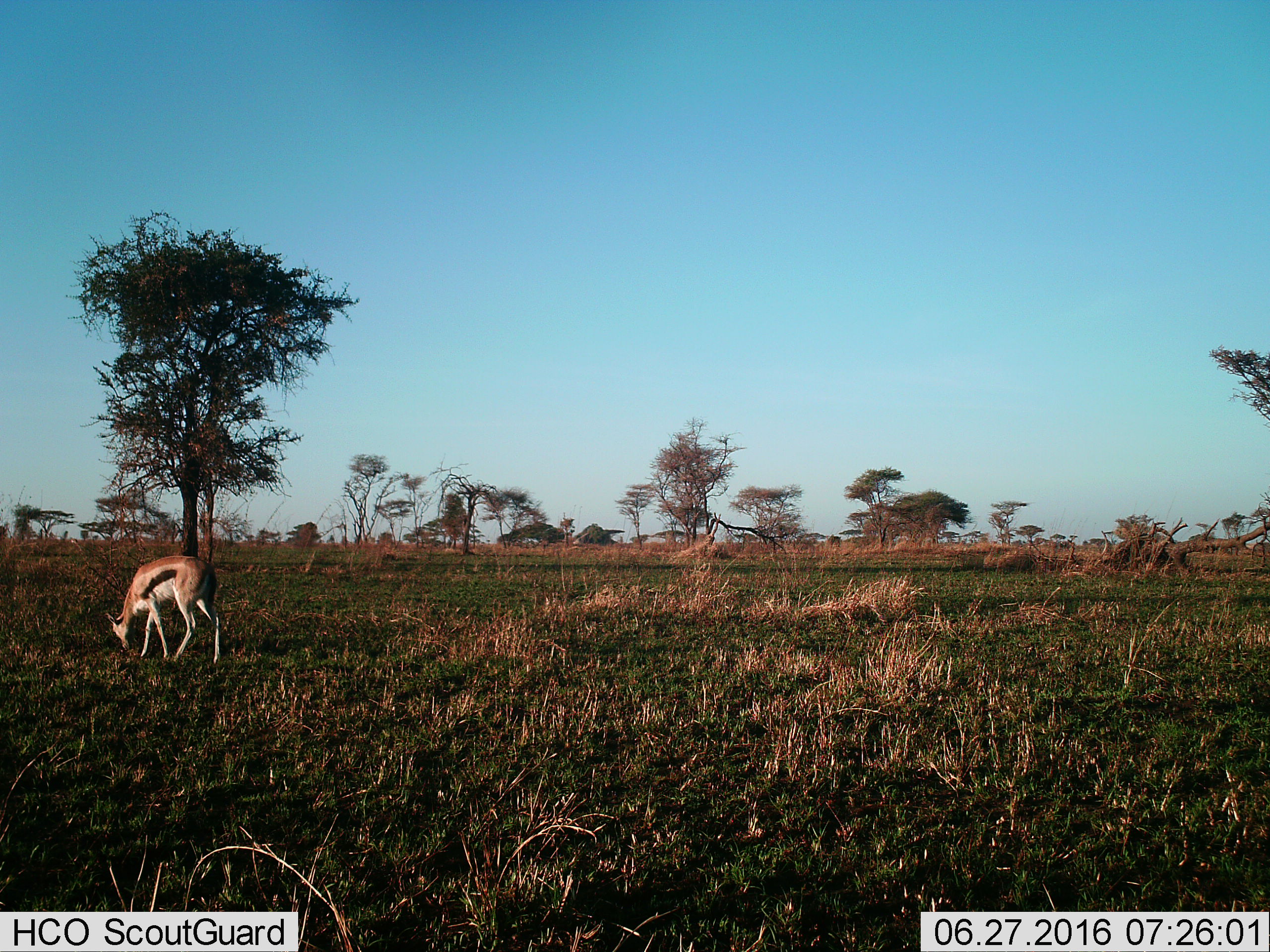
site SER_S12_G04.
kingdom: Animalia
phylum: Chordata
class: Mammalia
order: Artiodactyla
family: Bovidae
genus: Eudorcas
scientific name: Eudorcas thomsonii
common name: thomson's gazelle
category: gazellethomsons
Gazellethomsons (thomson's gazelle) (Eudorcas thomsonii), count 1. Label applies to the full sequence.